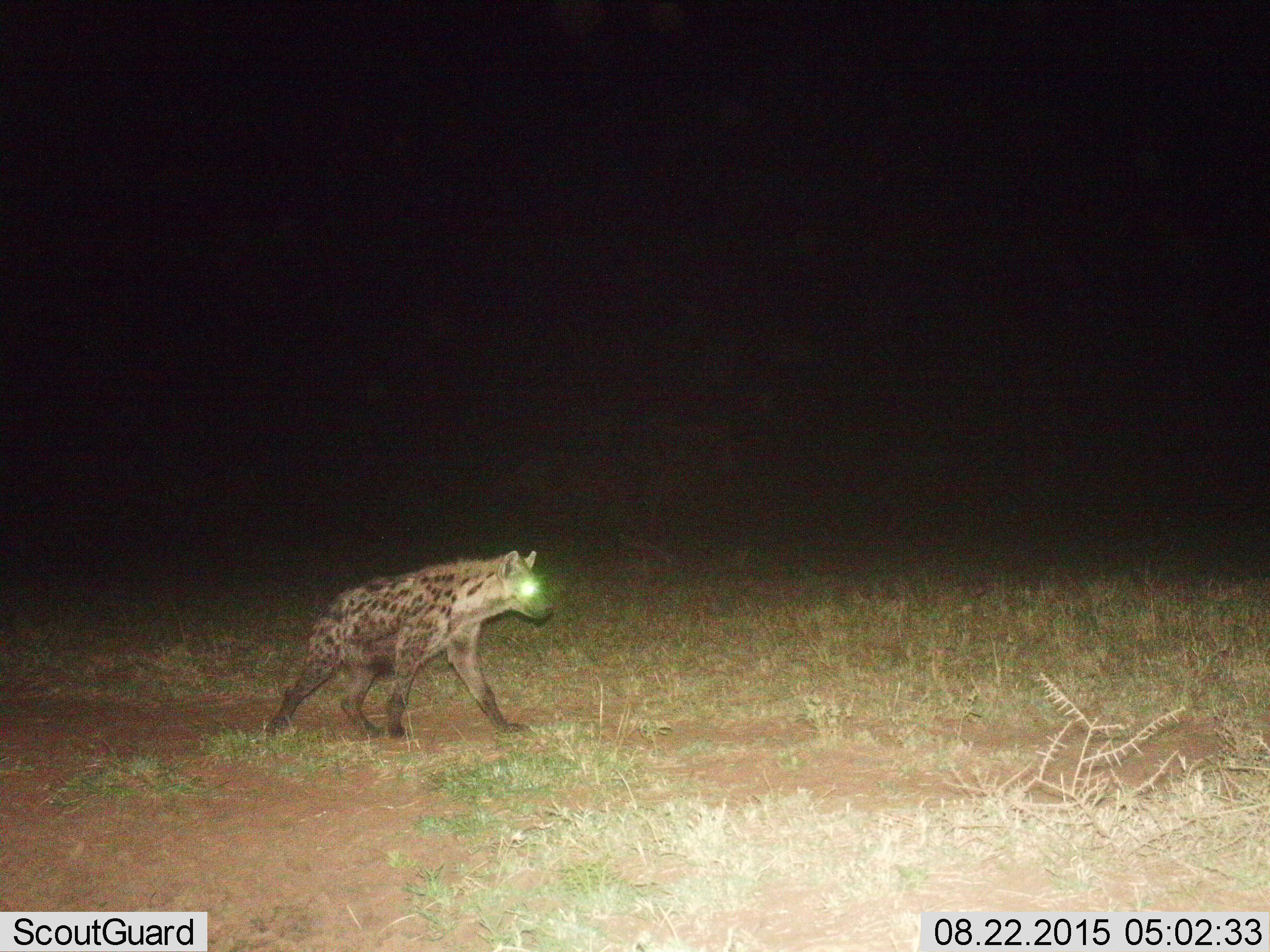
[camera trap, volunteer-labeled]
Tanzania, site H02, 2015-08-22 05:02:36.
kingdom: Animalia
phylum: Chordata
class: Mammalia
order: Carnivora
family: Hyaenidae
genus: Crocuta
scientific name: Crocuta crocuta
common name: spotted hyena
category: hyenaspotted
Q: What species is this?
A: Hyenaspotted (spotted hyena) (Crocuta crocuta).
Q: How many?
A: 1.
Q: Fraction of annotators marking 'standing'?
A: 20%.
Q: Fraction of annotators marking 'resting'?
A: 10%.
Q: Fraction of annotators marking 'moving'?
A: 100%.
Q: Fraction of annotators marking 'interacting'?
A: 0%.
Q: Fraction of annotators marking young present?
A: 0%.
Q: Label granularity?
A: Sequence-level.